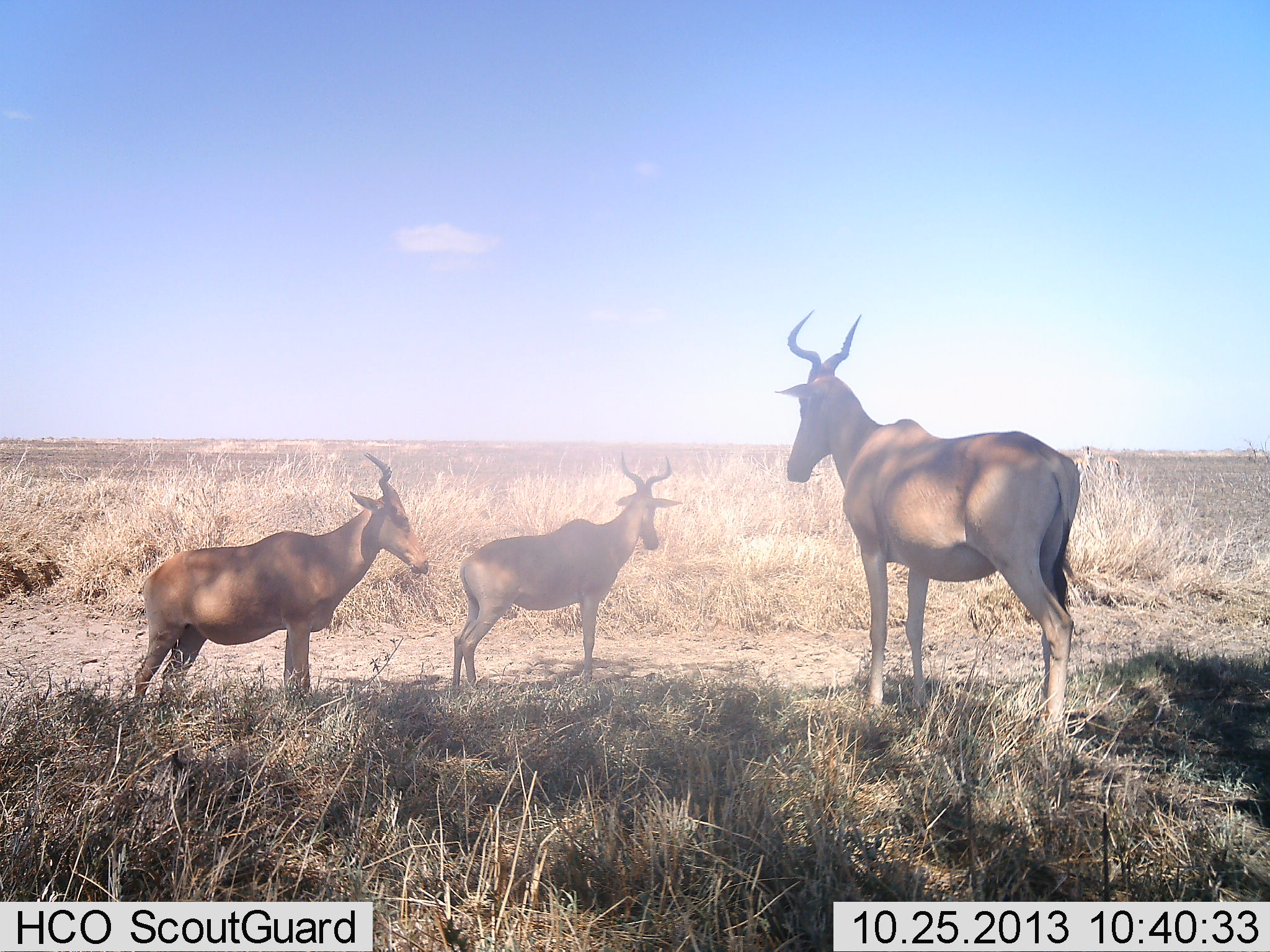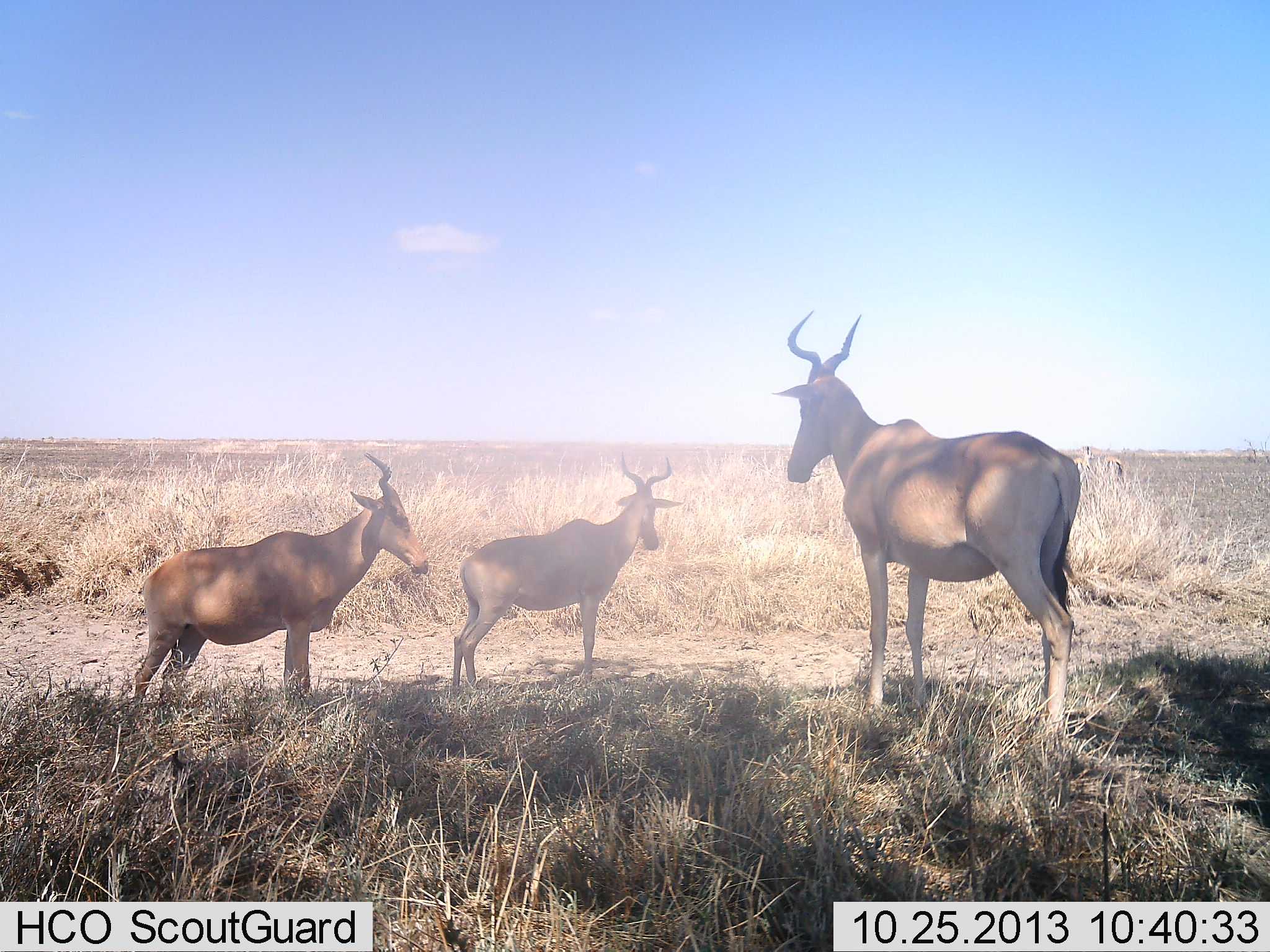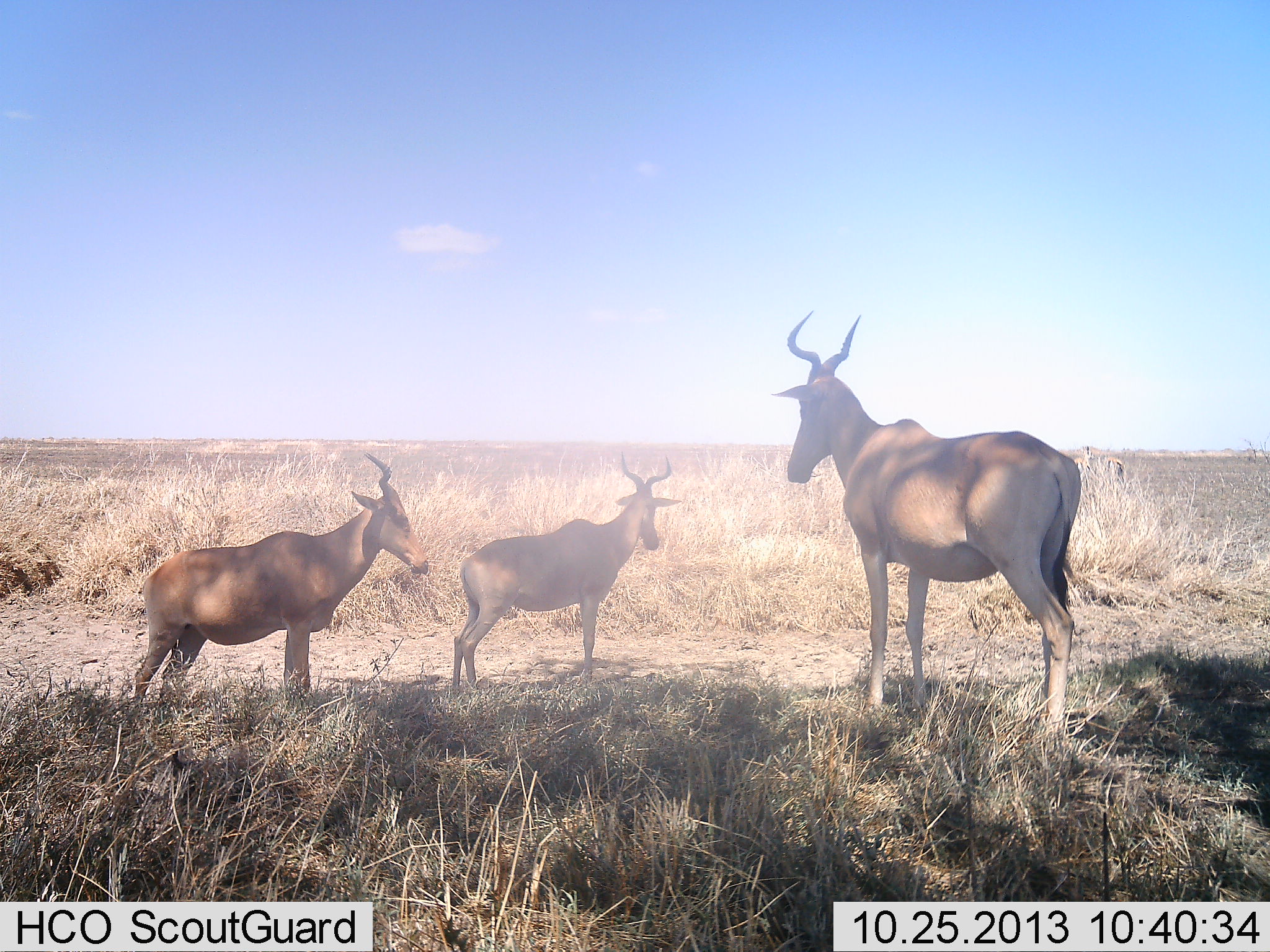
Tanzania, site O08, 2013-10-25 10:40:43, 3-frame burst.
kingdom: Animalia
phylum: Chordata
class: Mammalia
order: Artiodactyla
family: Bovidae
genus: Alcelaphus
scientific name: Alcelaphus buselaphus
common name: hartebeest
Hartebeest (Alcelaphus buselaphus), count 3. Behavior (volunteer vote fractions): standing 97%, resting 7%, moving 0%, interacting 3%. Young present (vote fraction): 10%. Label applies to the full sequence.